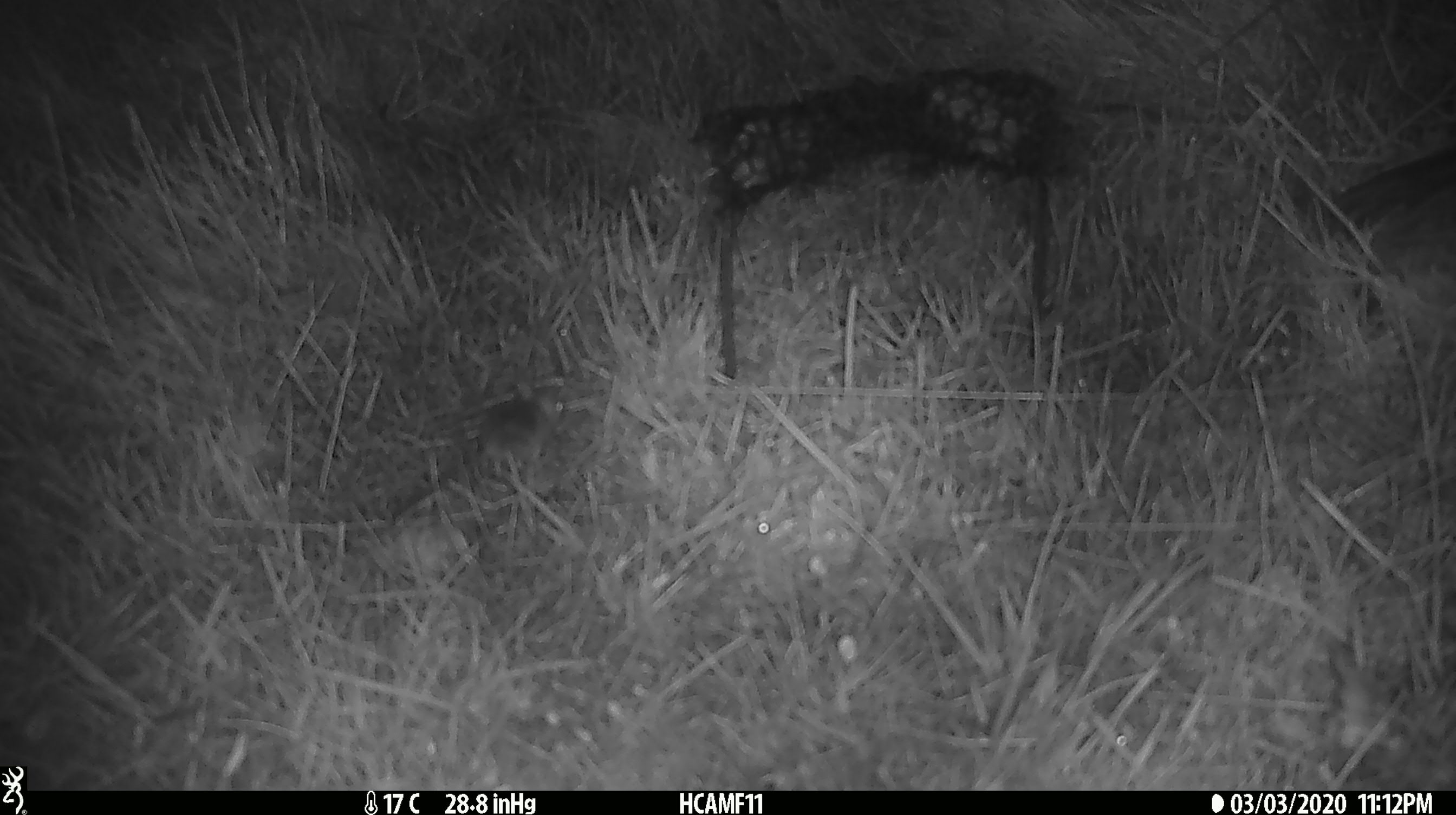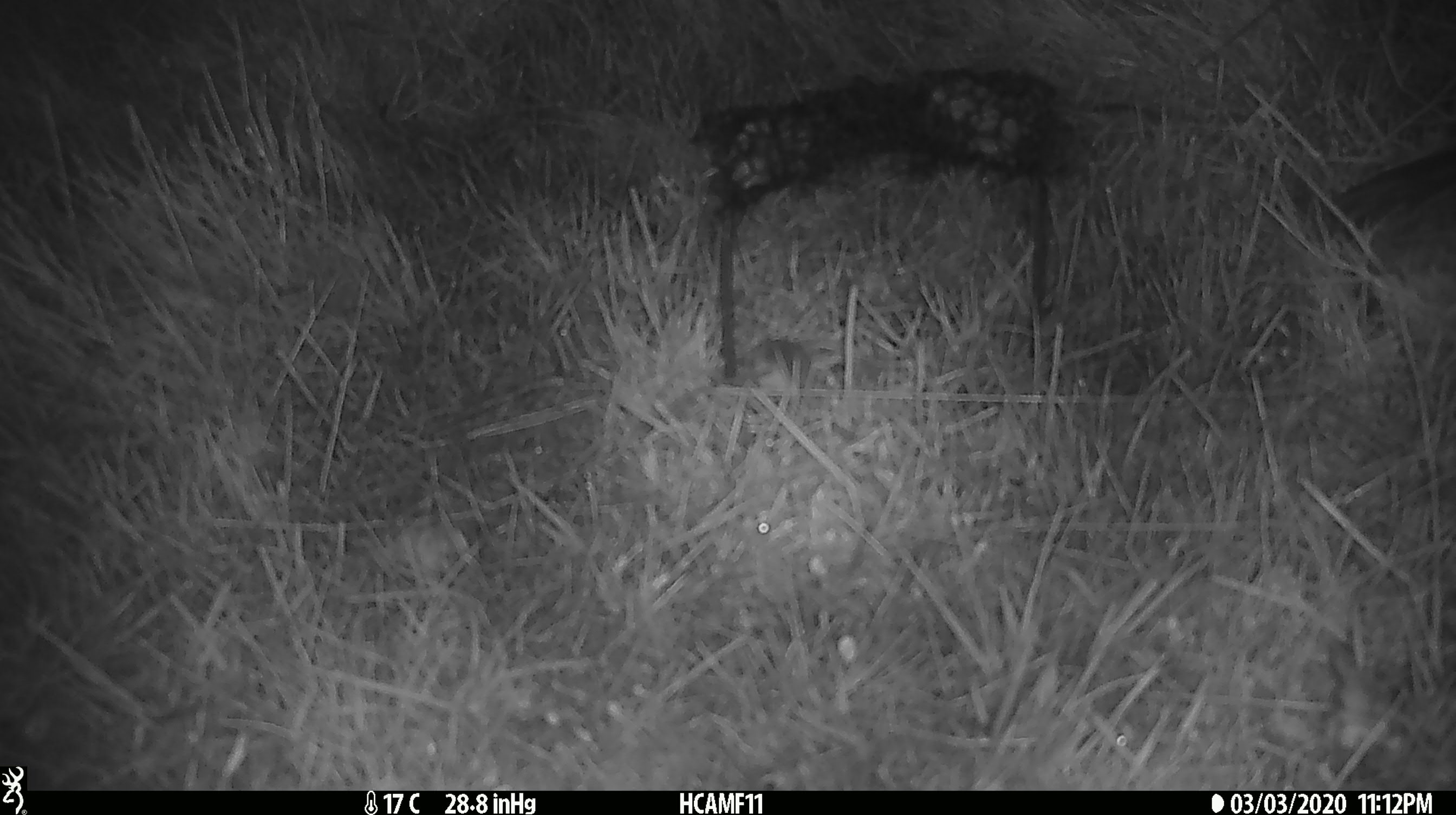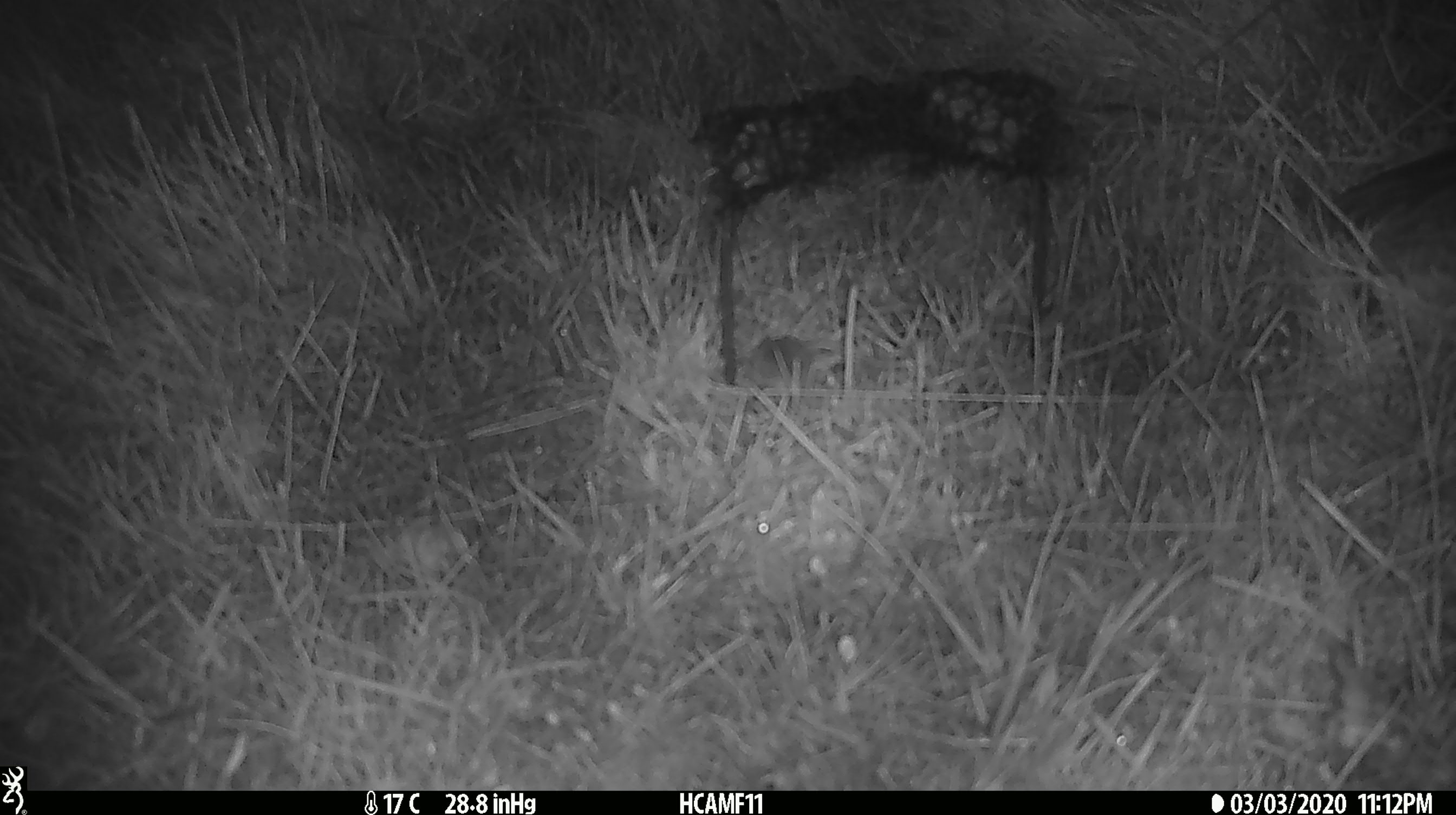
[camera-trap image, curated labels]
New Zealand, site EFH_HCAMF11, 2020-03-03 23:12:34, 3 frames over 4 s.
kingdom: Animalia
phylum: Chordata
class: Mammalia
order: Rodentia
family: Muridae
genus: Mus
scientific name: Mus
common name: mouse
Mouse (Mus).